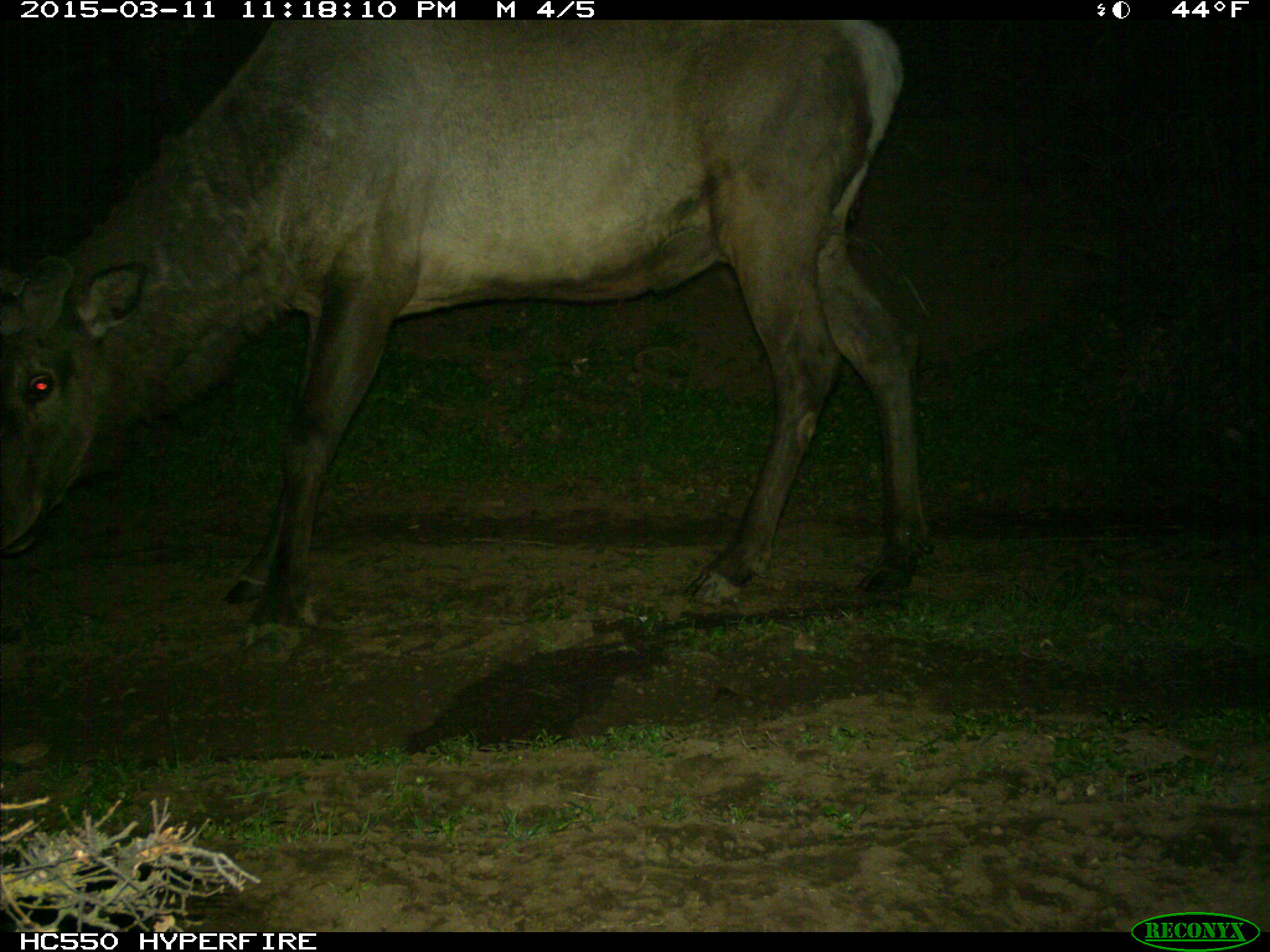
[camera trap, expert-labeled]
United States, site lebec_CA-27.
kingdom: Animalia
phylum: Chordata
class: Mammalia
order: Artiodactyla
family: Cervidae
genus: Cervus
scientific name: Cervus canadensis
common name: elk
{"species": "Cervus canadensis (elk)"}